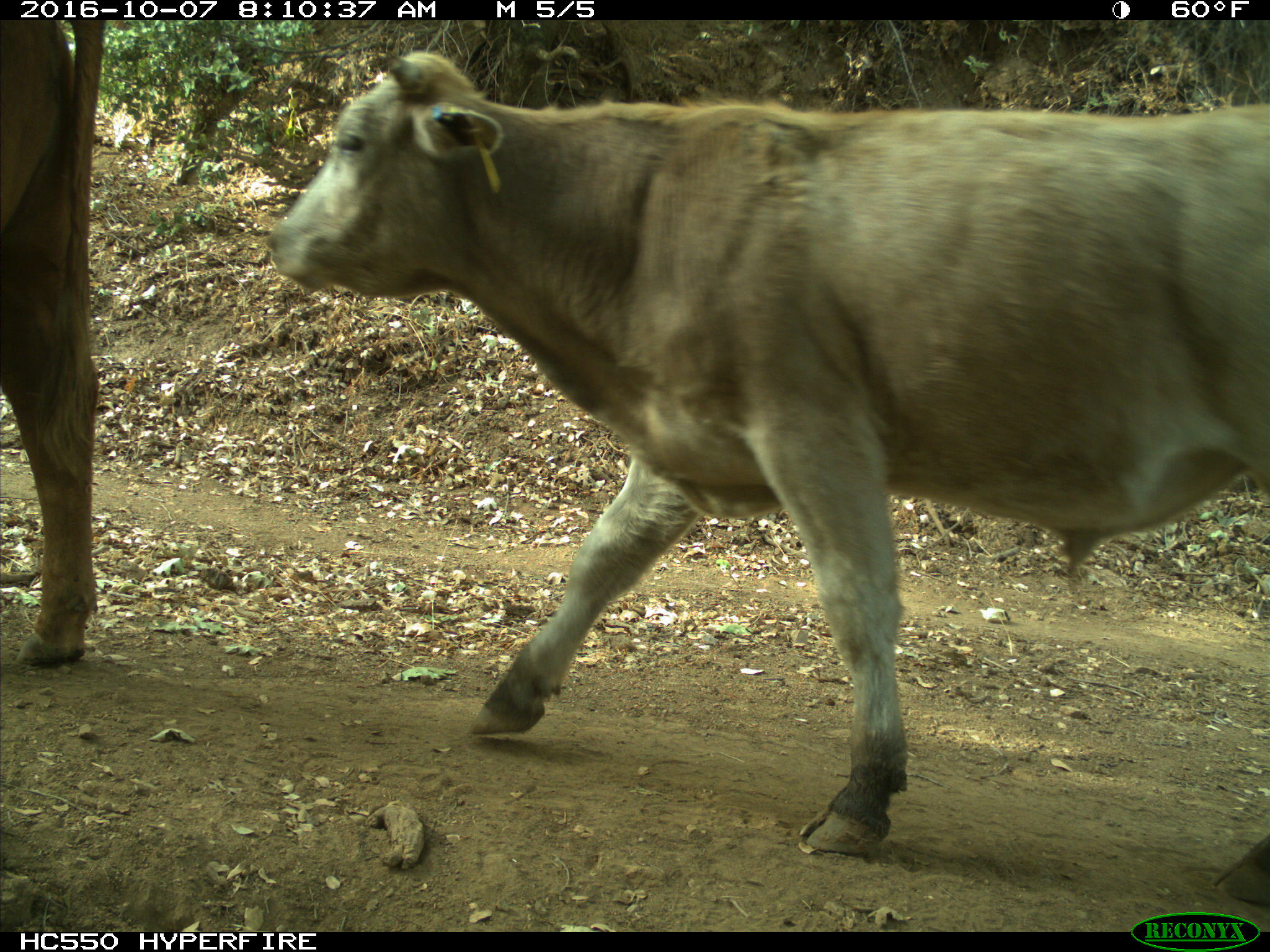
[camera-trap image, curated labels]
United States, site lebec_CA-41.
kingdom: Animalia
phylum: Chordata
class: Mammalia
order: Artiodactyla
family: Bovidae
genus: Bos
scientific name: Bos taurus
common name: domestic cow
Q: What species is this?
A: Bos taurus (domestic cow).